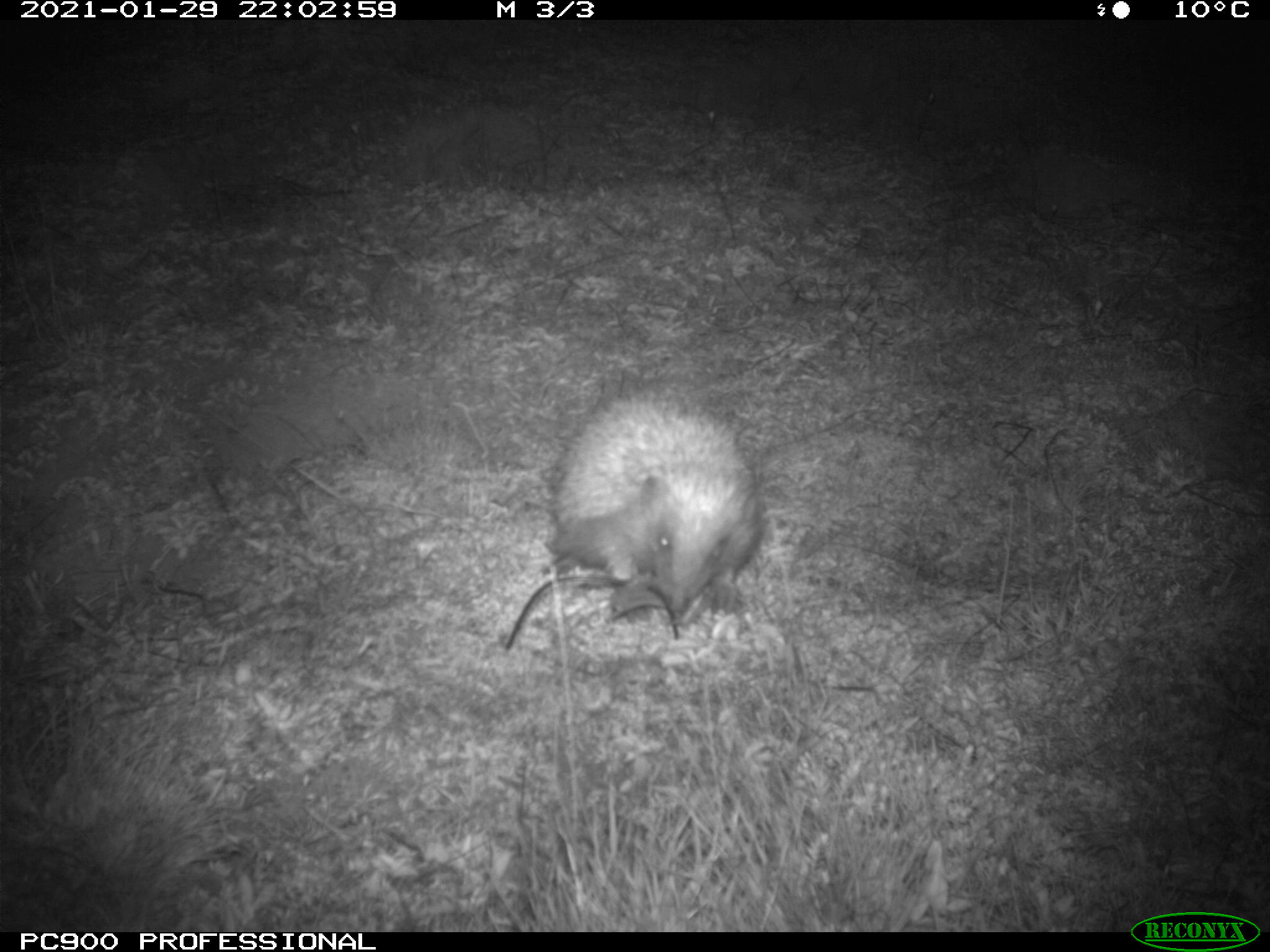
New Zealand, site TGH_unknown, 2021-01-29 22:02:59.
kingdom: Animalia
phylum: Chordata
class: Mammalia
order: Eulipotyphla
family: Erinaceidae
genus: Erinaceus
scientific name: Erinaceus europaeus europaeus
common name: european hedgehog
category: hedgehog